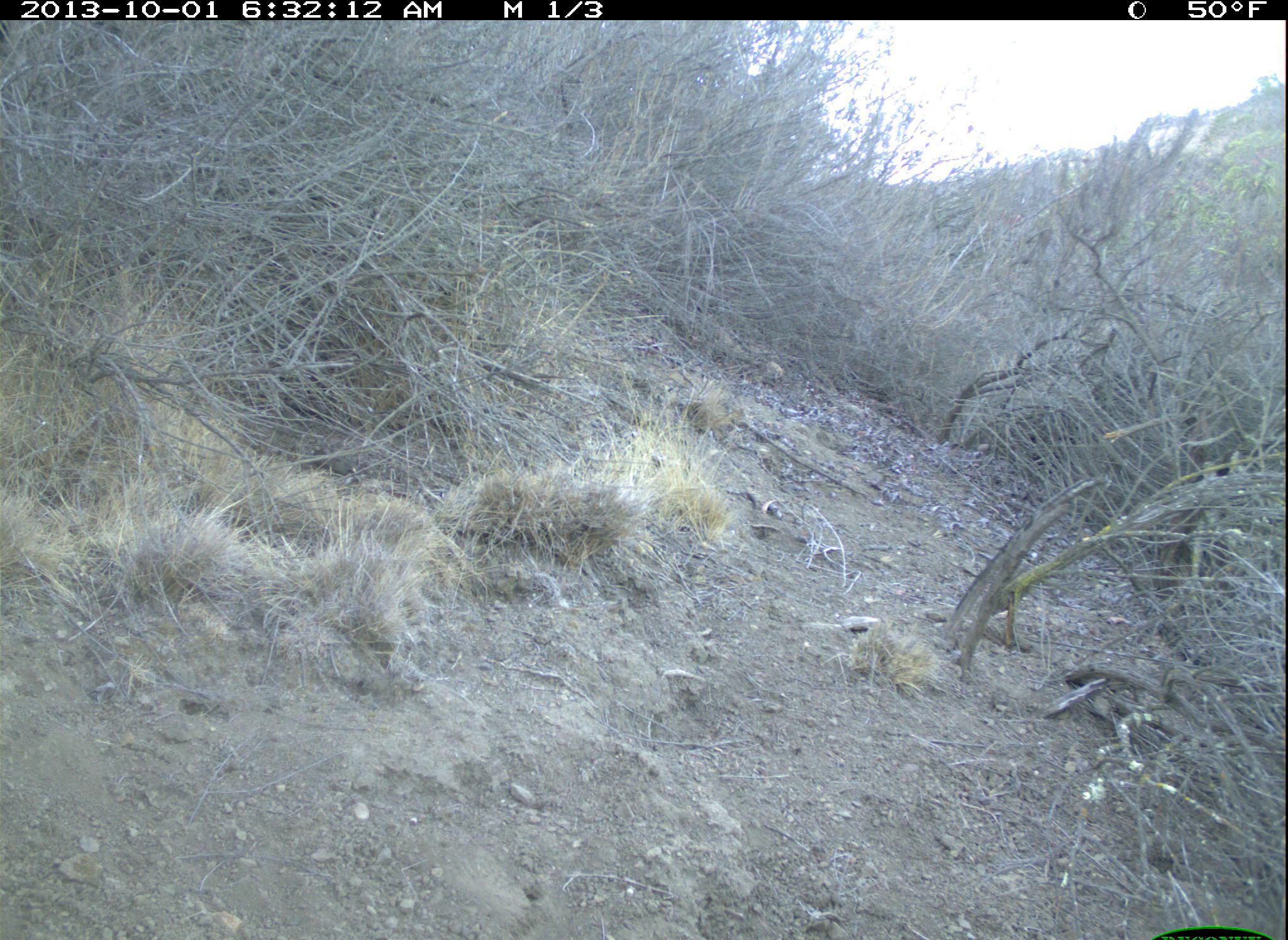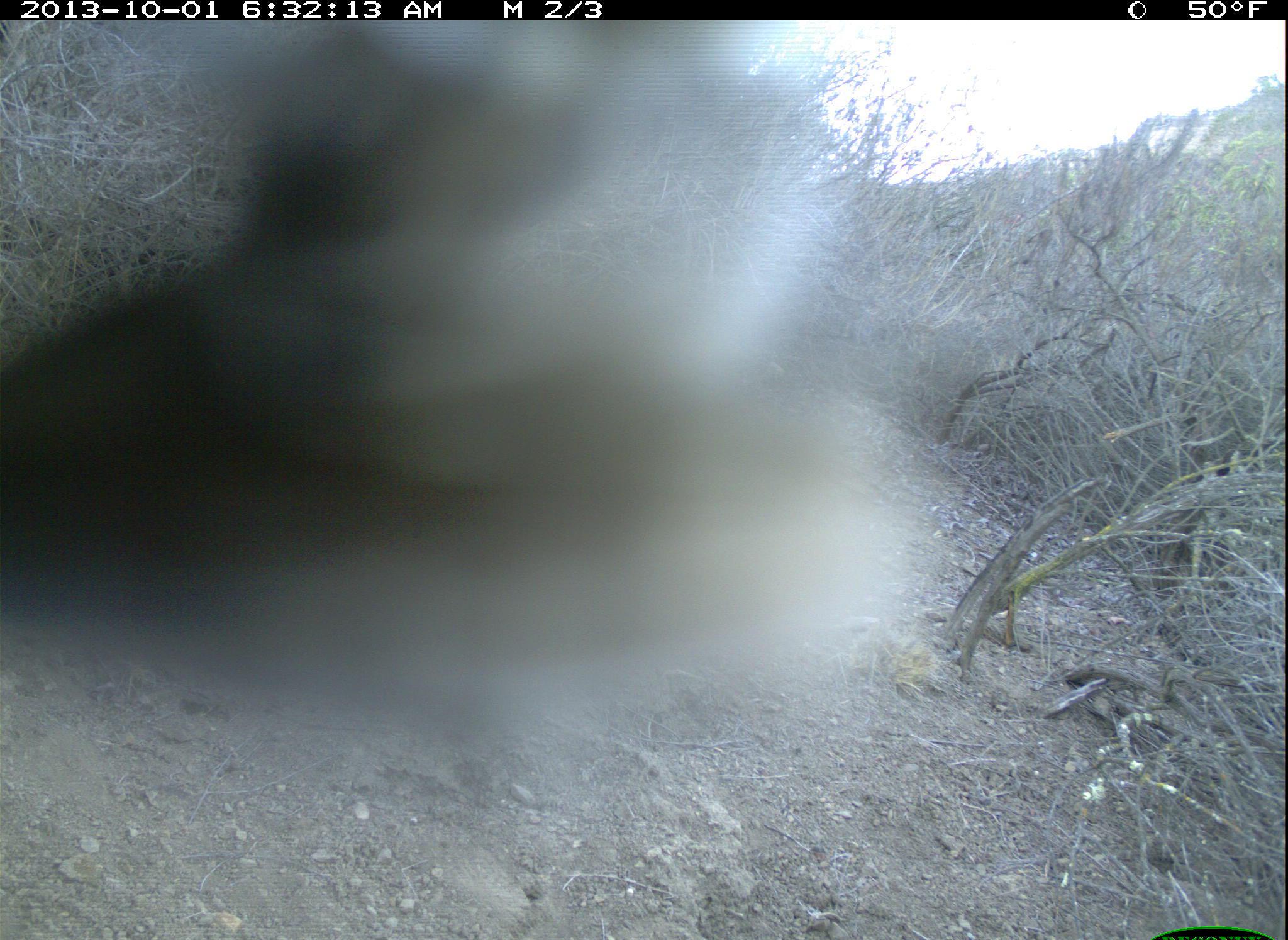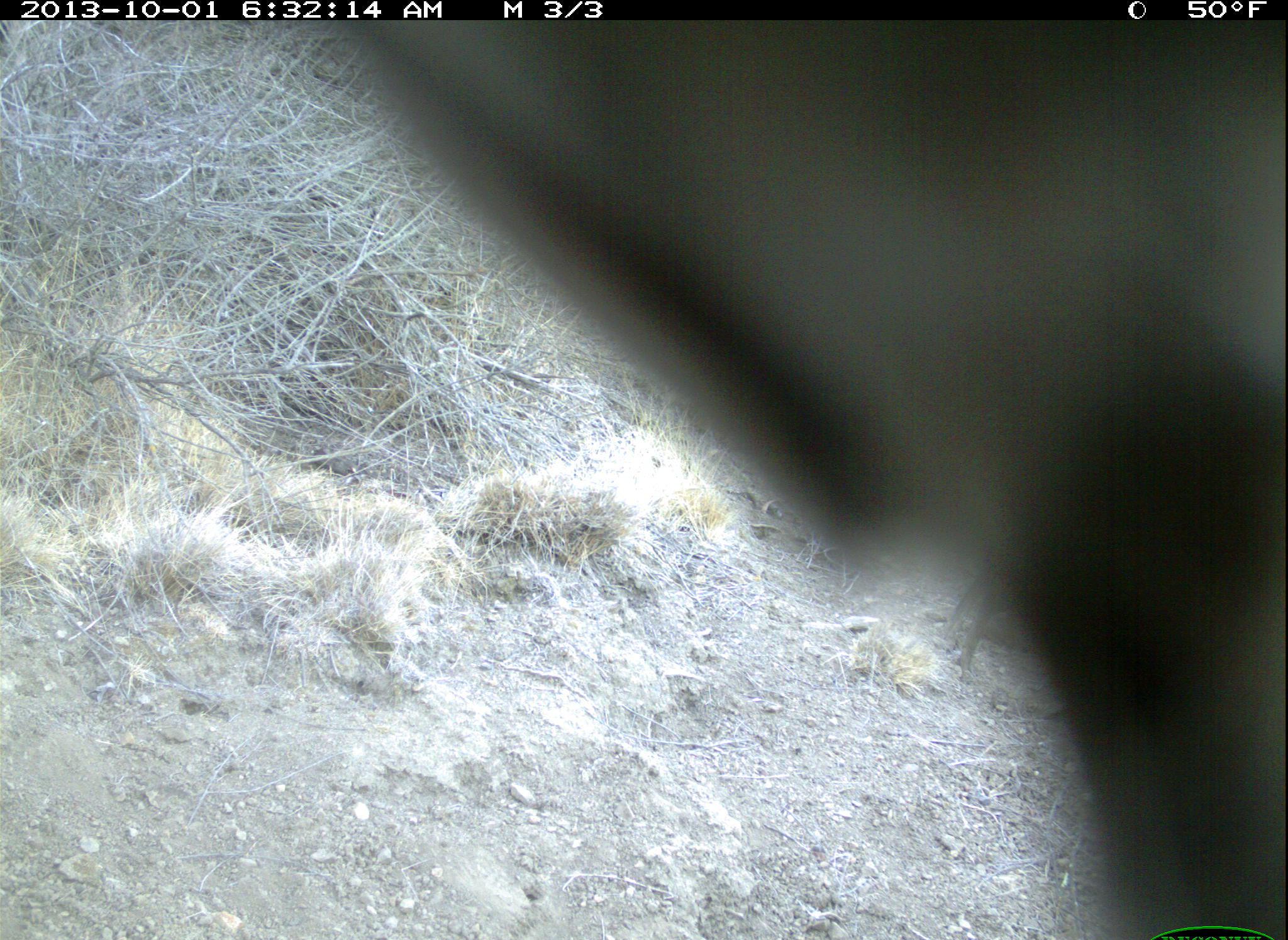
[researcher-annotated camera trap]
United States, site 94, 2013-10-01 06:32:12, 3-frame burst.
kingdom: Animalia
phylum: Chordata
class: Aves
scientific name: Aves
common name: bird